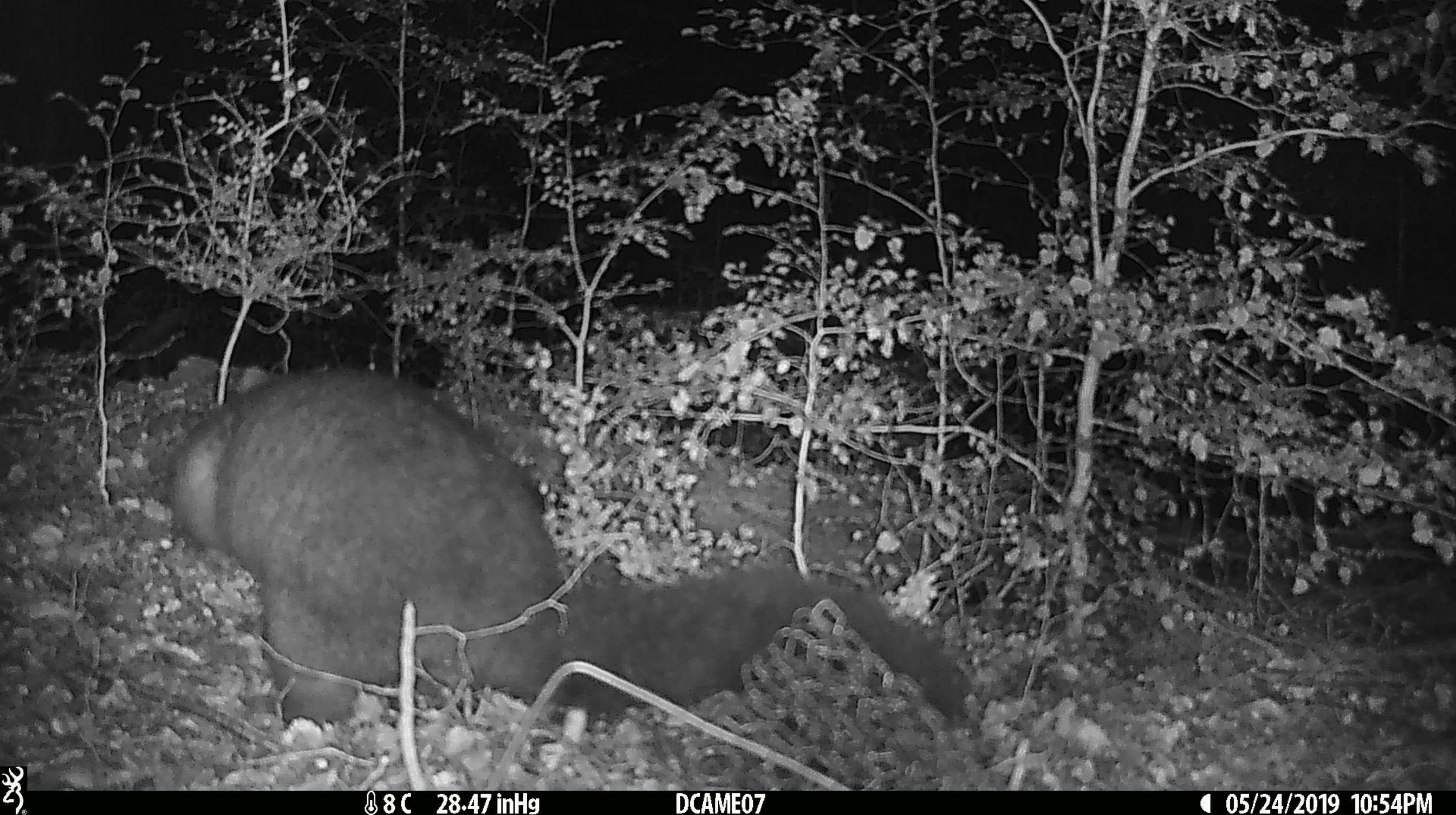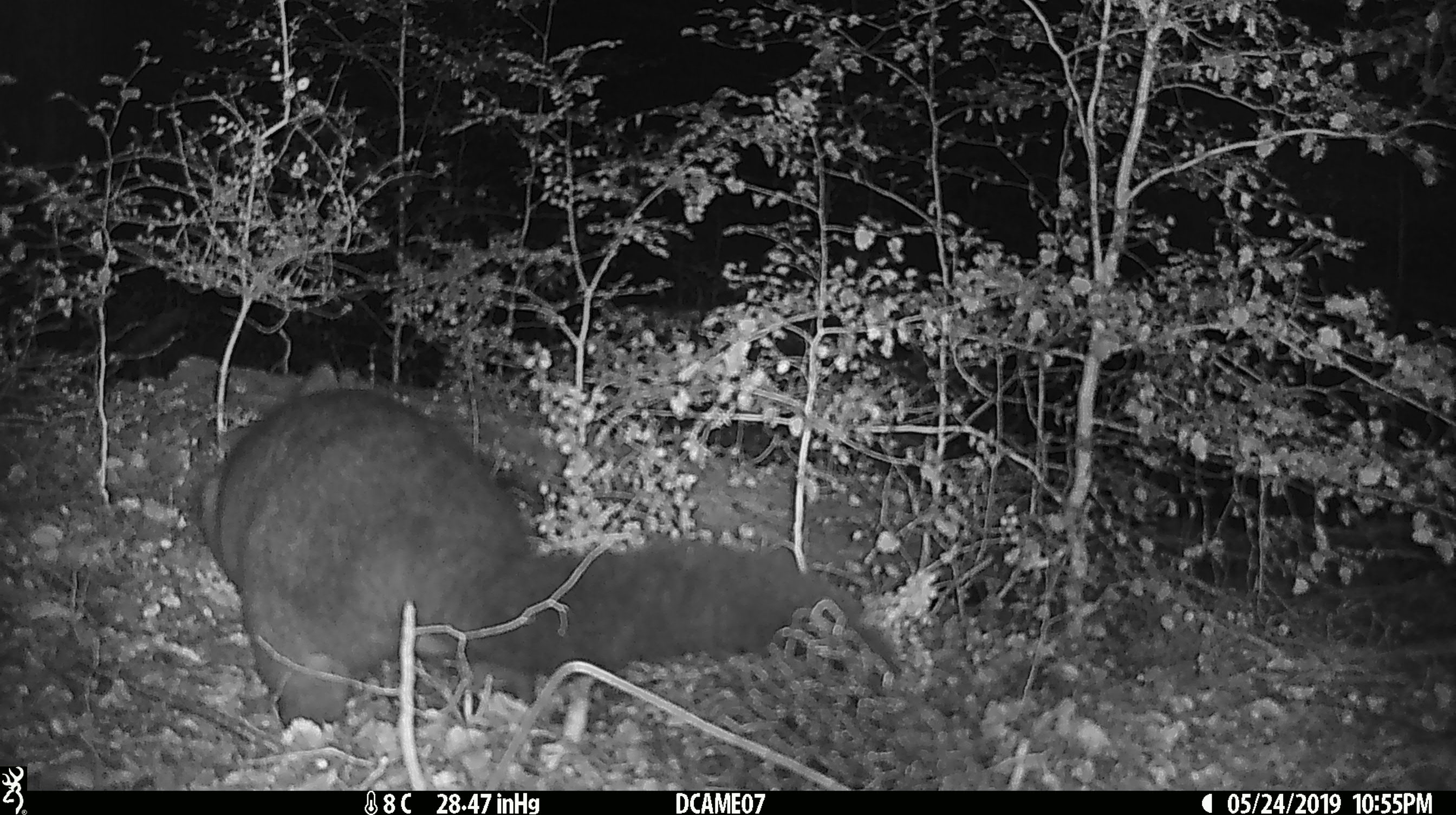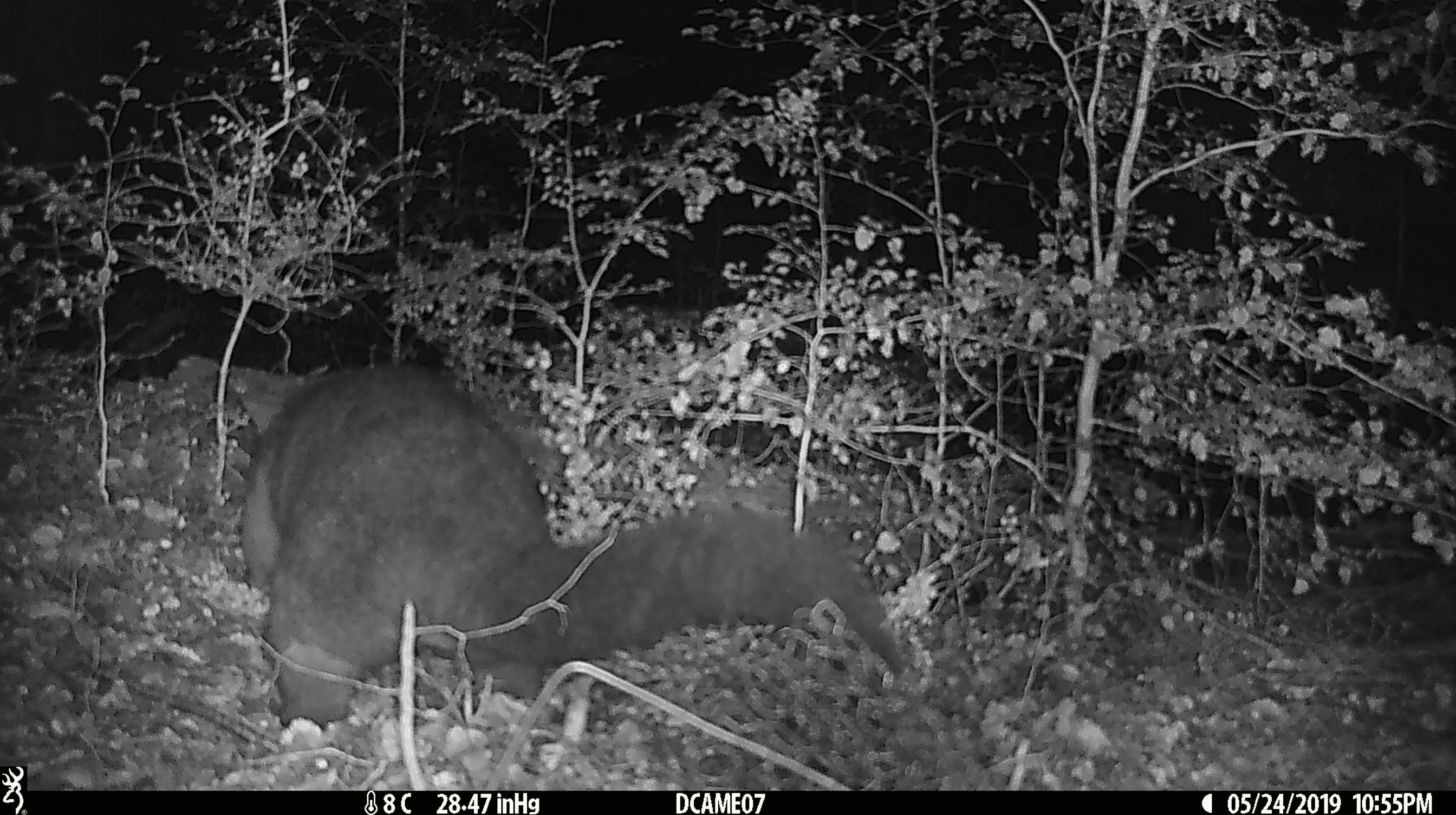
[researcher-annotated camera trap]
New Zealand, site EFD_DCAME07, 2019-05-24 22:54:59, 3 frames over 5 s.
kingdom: Animalia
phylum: Chordata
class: Mammalia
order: Diprotodontia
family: Phalangeridae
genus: Trichosurus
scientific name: Trichosurus vulpecula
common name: common brushtail possum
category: possum